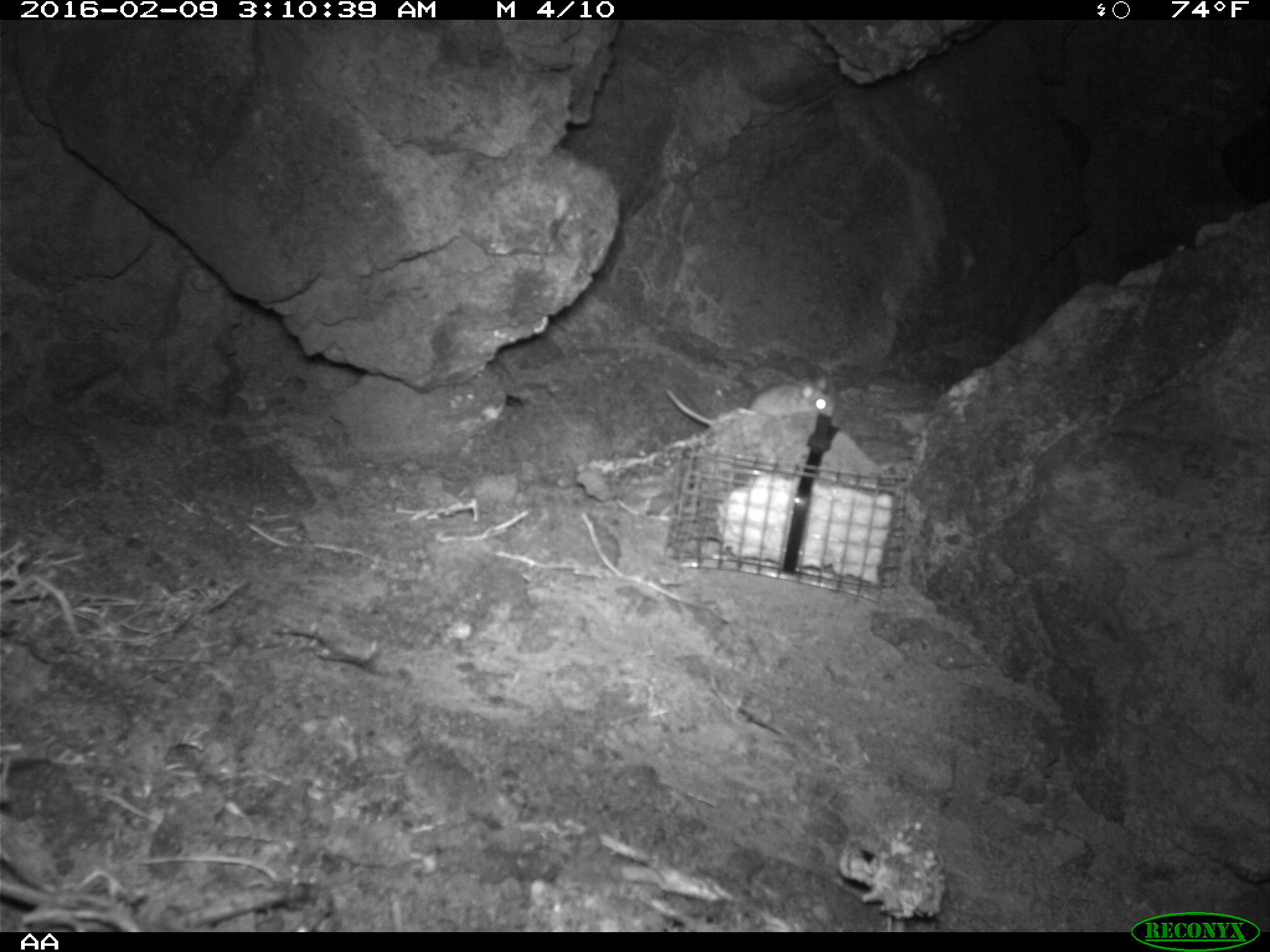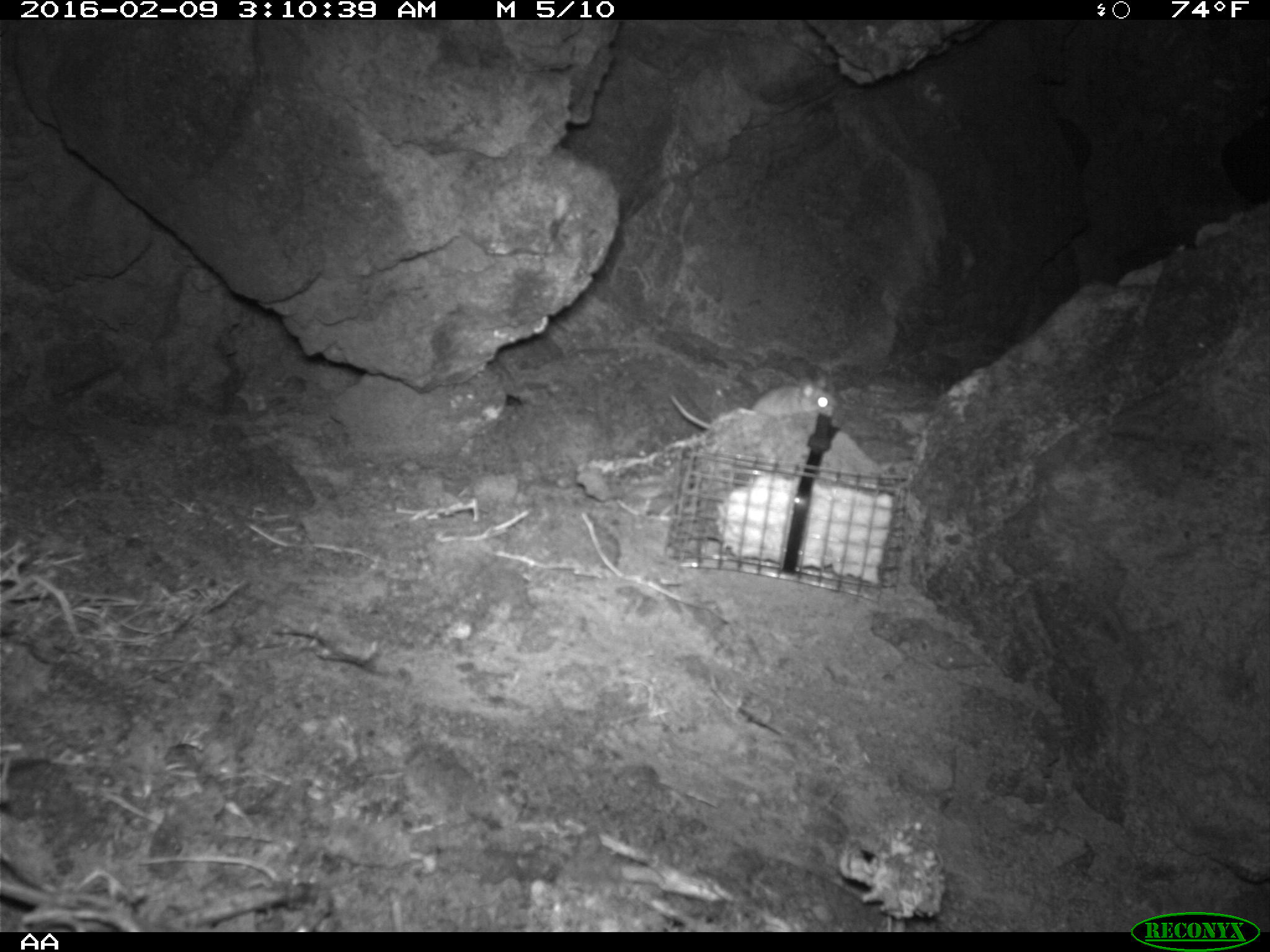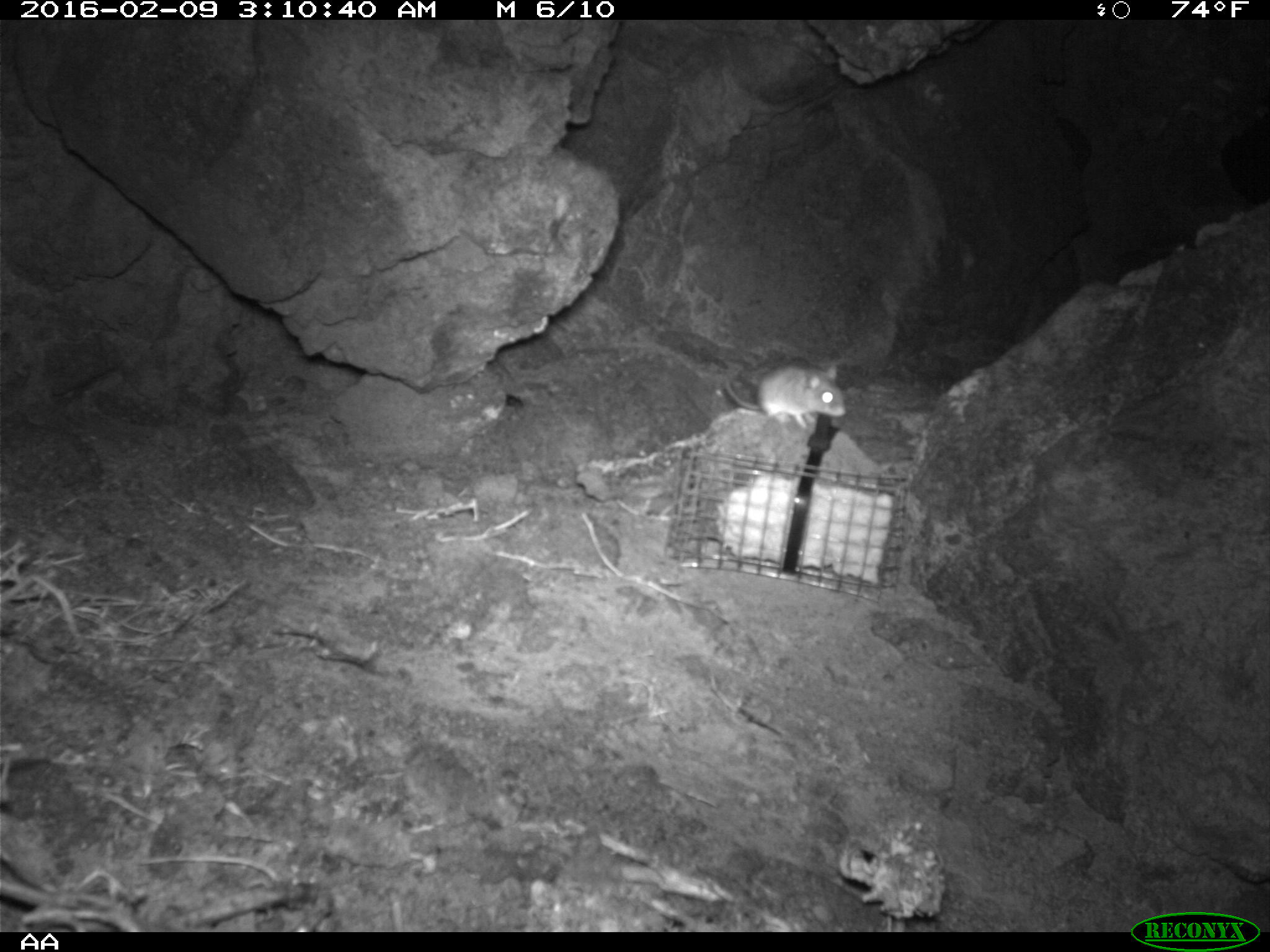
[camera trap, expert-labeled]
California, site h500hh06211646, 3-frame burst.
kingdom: Animalia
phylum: Chordata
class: Mammalia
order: Rodentia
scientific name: Rodentia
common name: rodent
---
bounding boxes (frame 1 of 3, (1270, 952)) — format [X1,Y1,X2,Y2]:
rodent: [664,371,835,431]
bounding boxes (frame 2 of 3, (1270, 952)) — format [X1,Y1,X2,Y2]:
rodent: [668,370,836,428]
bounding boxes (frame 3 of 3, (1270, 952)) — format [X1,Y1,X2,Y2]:
rodent: [725,365,845,427]